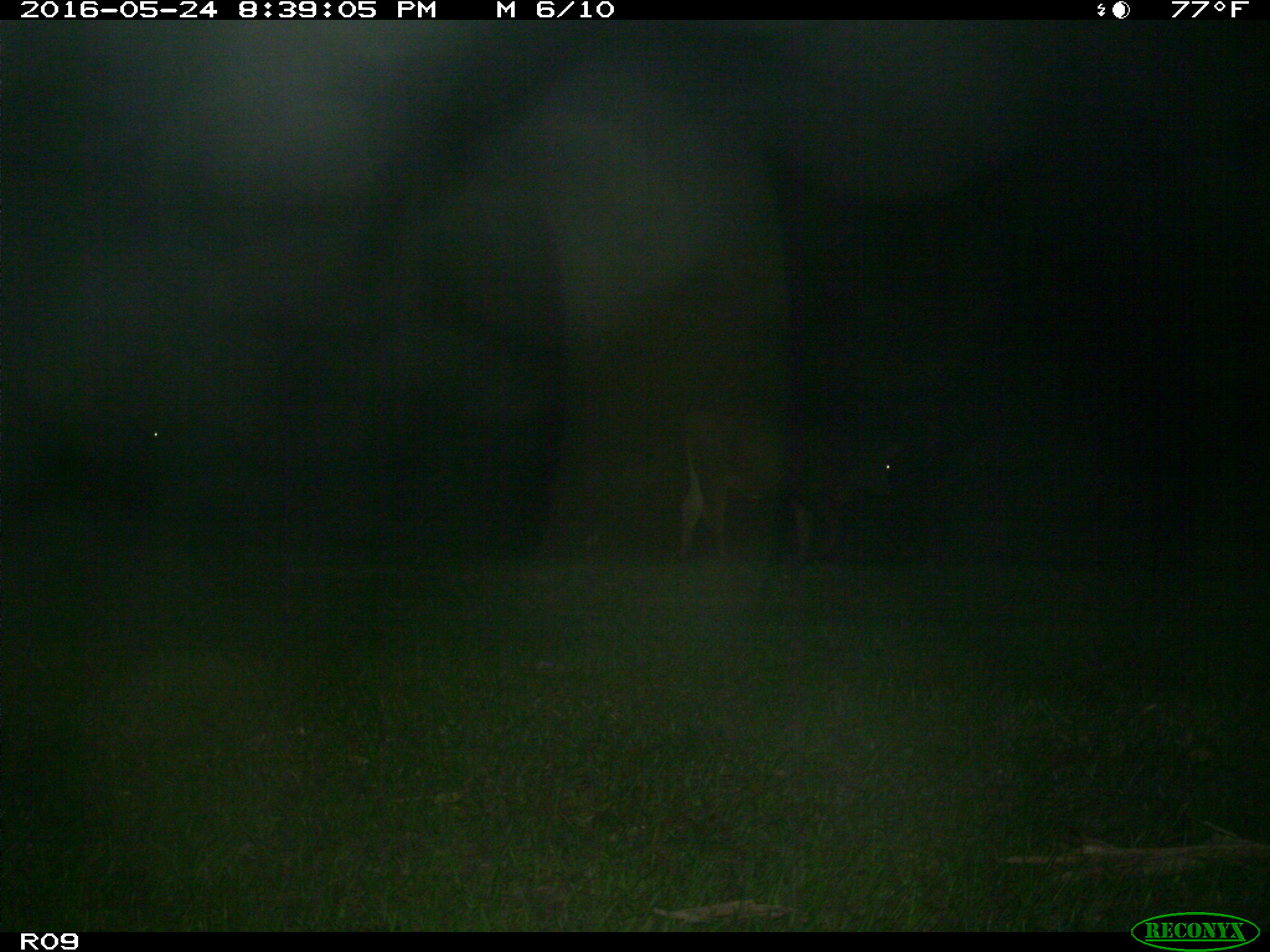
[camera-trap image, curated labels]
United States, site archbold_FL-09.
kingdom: Animalia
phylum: Chordata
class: Mammalia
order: Artiodactyla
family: Bovidae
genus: Bos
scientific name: Bos taurus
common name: domestic cow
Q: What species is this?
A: Bos taurus (domestic cow).